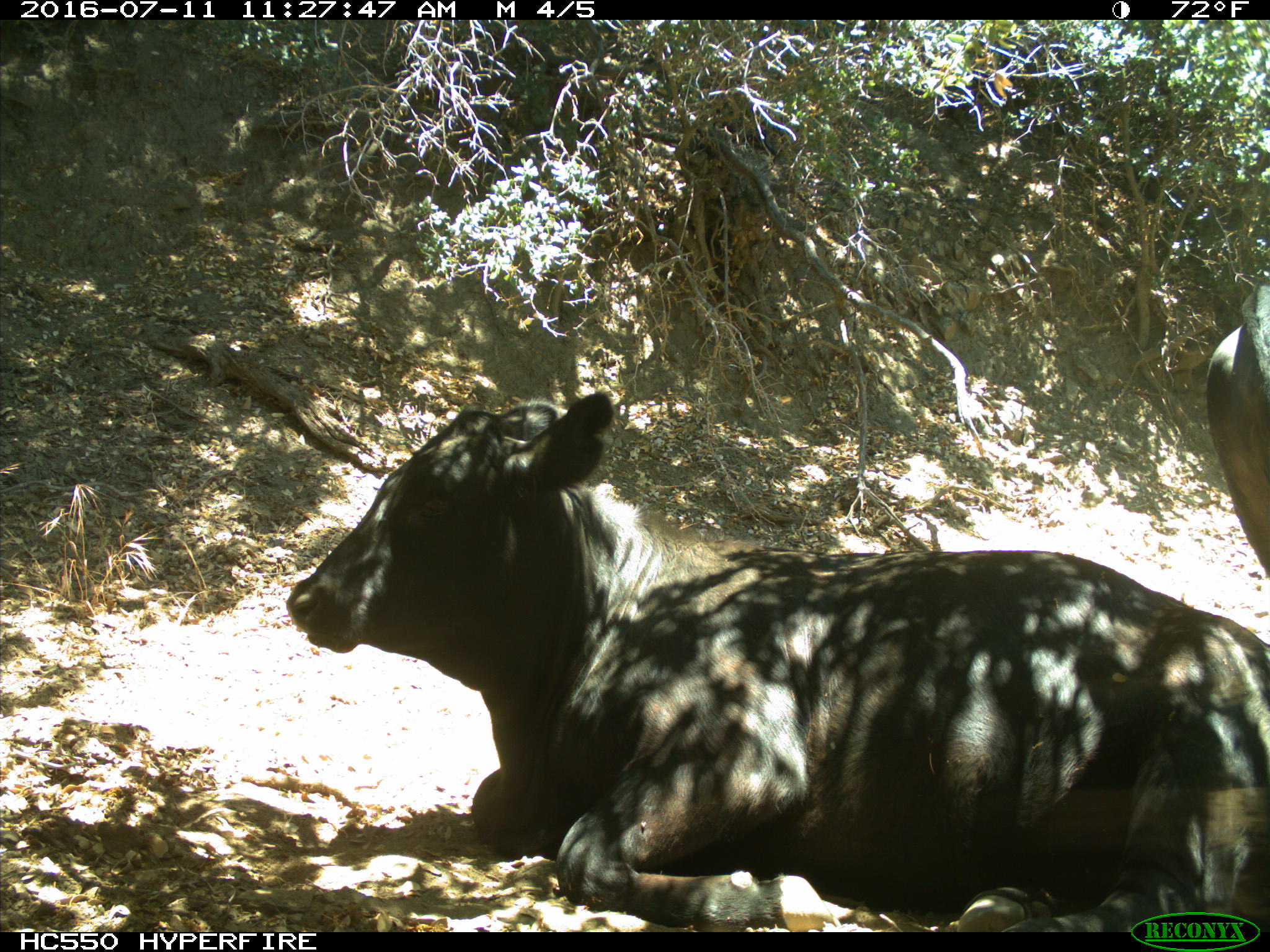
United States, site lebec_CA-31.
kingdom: Animalia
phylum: Chordata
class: Mammalia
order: Artiodactyla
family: Bovidae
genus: Bos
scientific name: Bos taurus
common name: domestic cow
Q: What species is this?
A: Bos taurus (domestic cow).